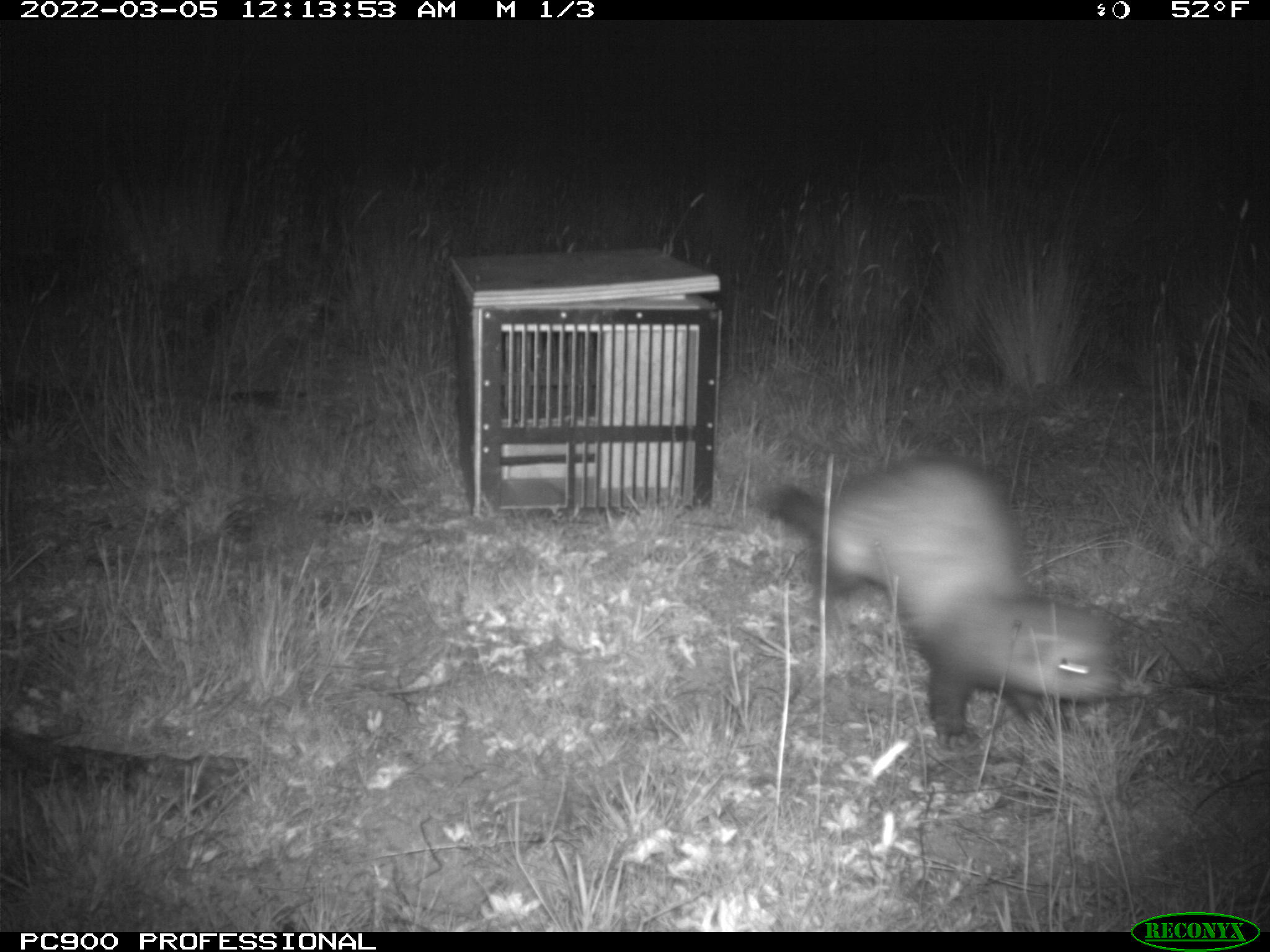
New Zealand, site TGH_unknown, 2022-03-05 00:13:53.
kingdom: Animalia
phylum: Chordata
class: Mammalia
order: Carnivora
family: Mustelidae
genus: Mustela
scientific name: Mustela furo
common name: ferret